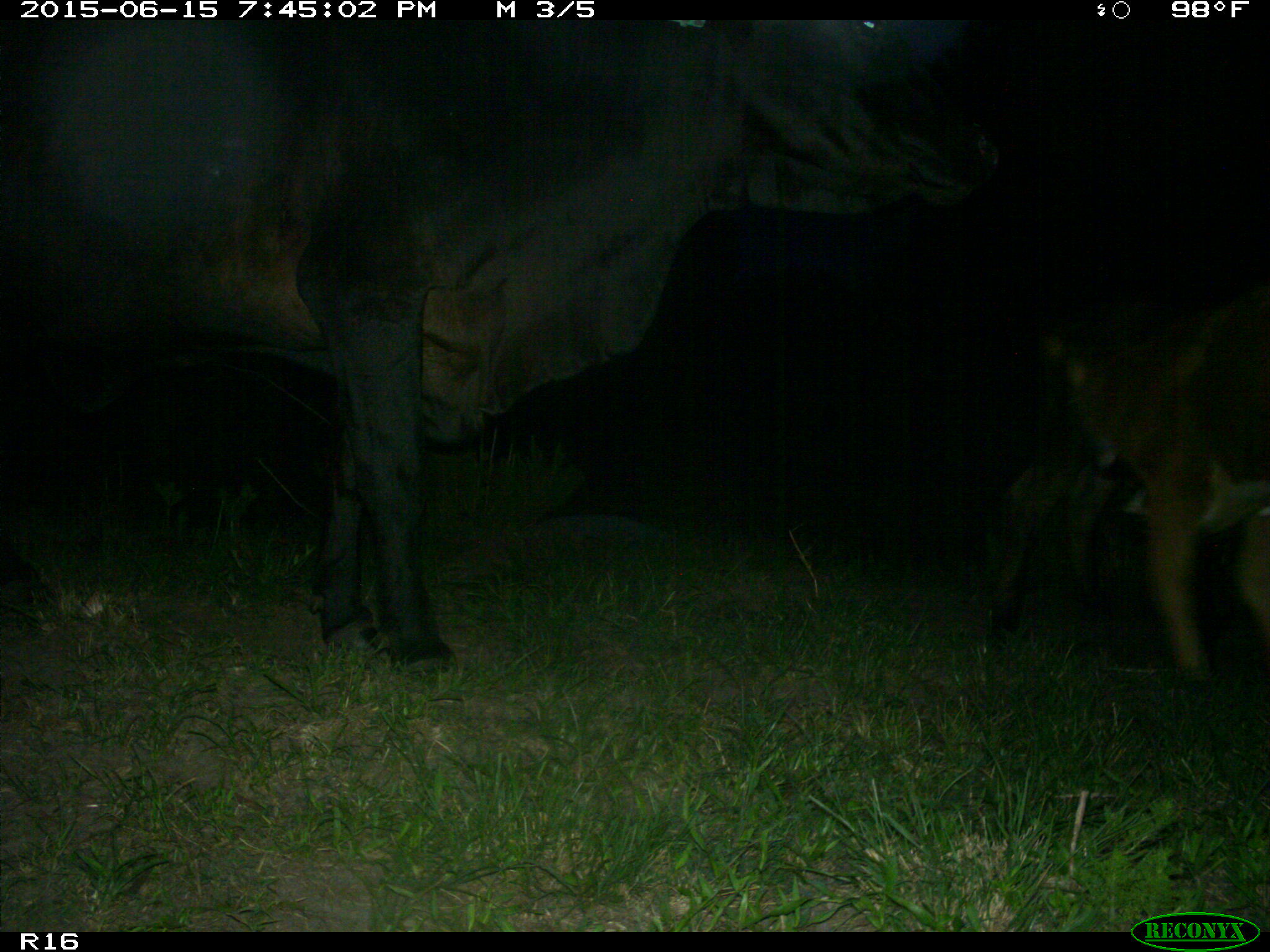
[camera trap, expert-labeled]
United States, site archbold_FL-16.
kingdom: Animalia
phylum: Chordata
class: Mammalia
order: Artiodactyla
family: Bovidae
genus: Bos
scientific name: Bos taurus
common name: domestic cow